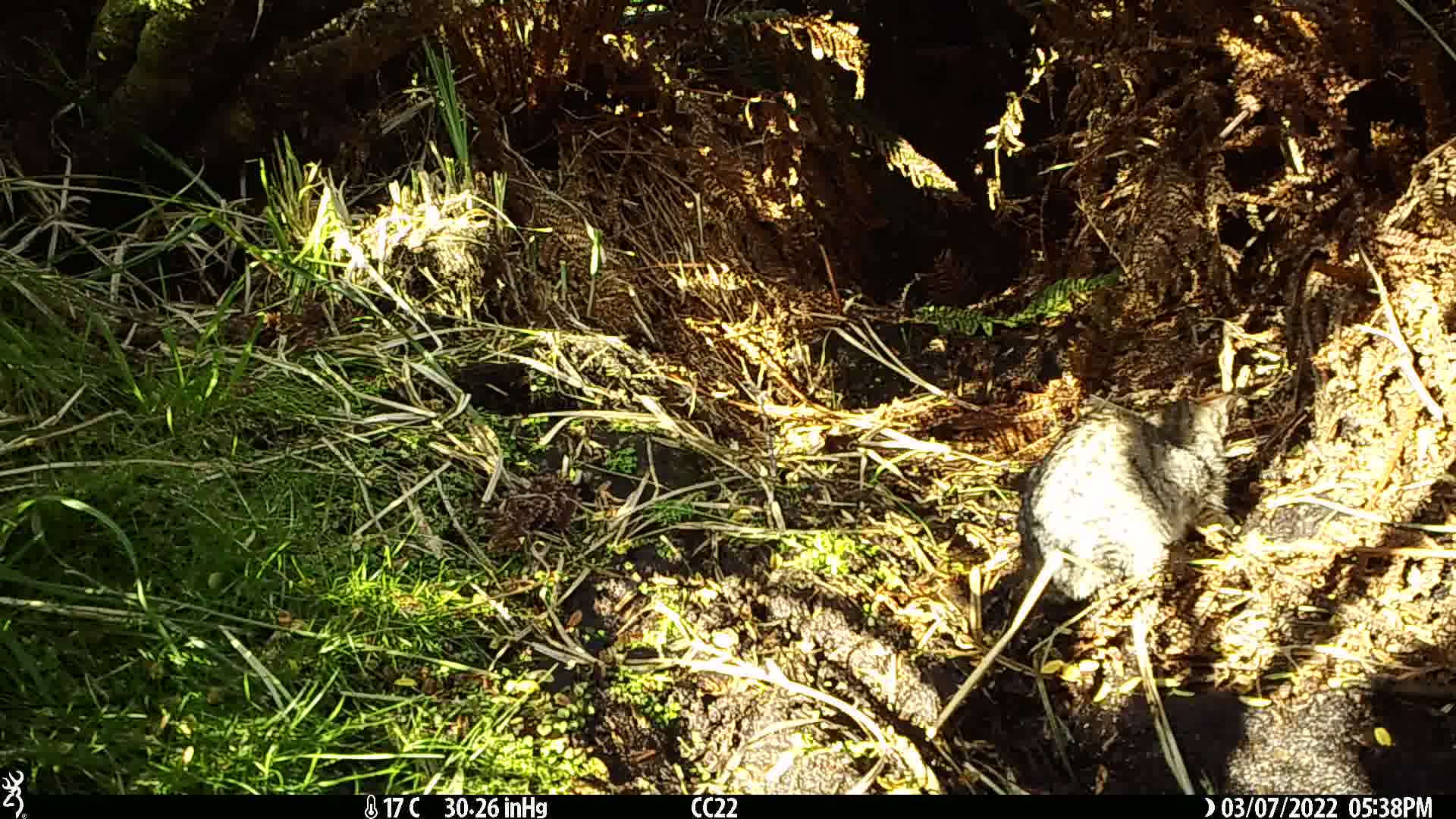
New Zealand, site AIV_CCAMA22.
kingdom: Animalia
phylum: Chordata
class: Mammalia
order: Carnivora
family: Felidae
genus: Felis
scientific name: Felis catus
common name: domestic cat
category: cat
Cat (domestic cat) (Felis catus).